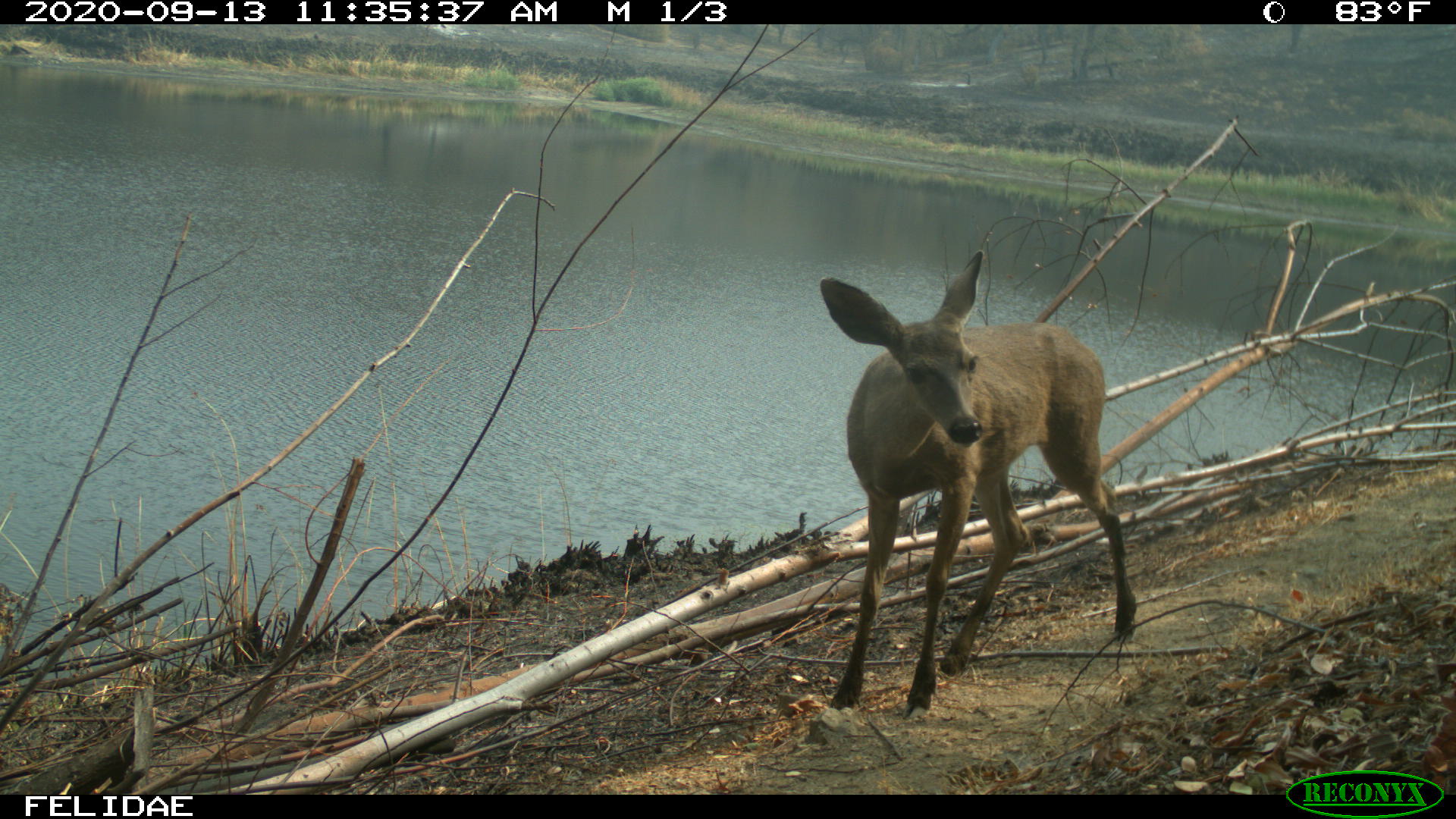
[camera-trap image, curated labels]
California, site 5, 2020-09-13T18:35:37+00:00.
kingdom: Animalia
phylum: Chordata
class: Mammalia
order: Artiodactyla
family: Cervidae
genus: Odocoileus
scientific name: Odocoileus hemionus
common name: mule deer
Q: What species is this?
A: Mule deer (Odocoileus hemionus).